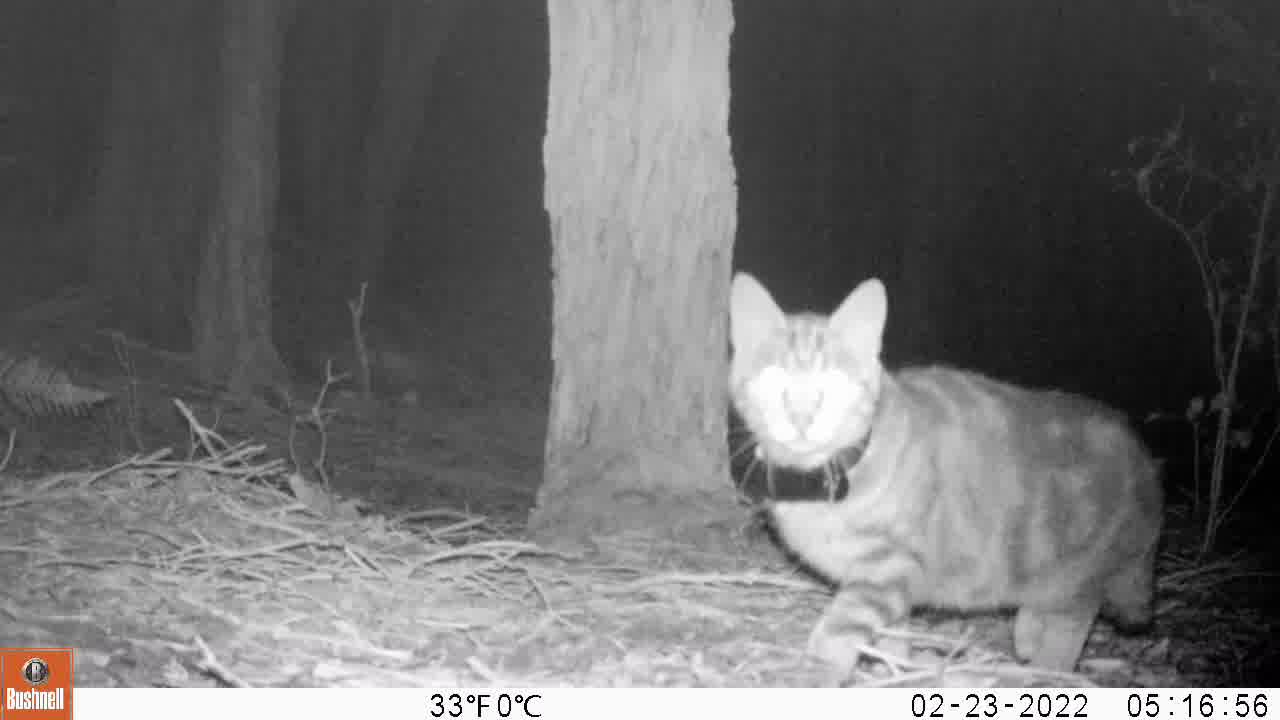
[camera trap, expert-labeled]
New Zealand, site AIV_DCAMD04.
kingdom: Animalia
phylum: Chordata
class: Mammalia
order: Carnivora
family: Felidae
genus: Felis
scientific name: Felis catus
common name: domestic cat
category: cat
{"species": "cat (domestic cat) (Felis catus)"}